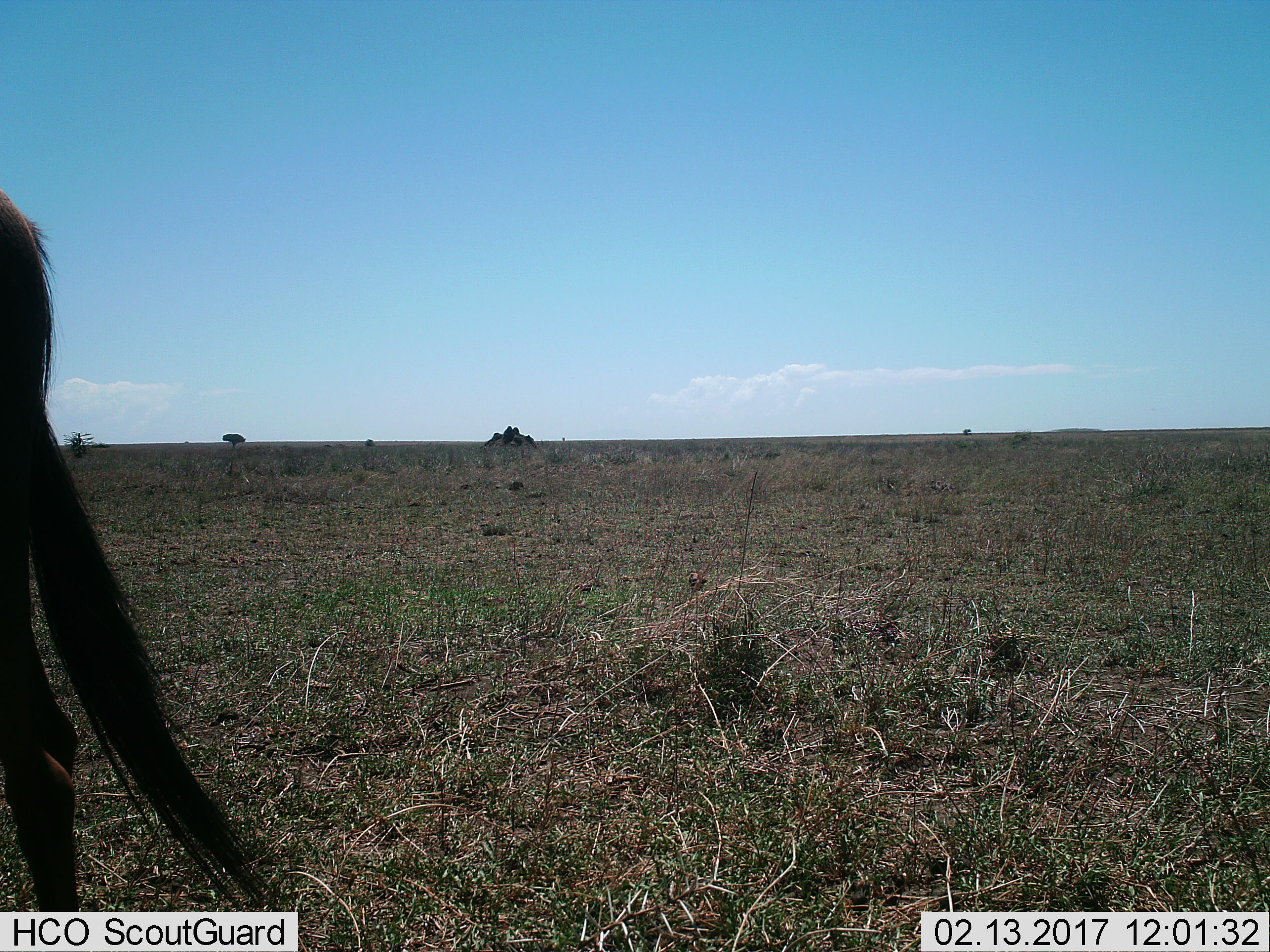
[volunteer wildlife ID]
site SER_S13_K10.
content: unidentified animal